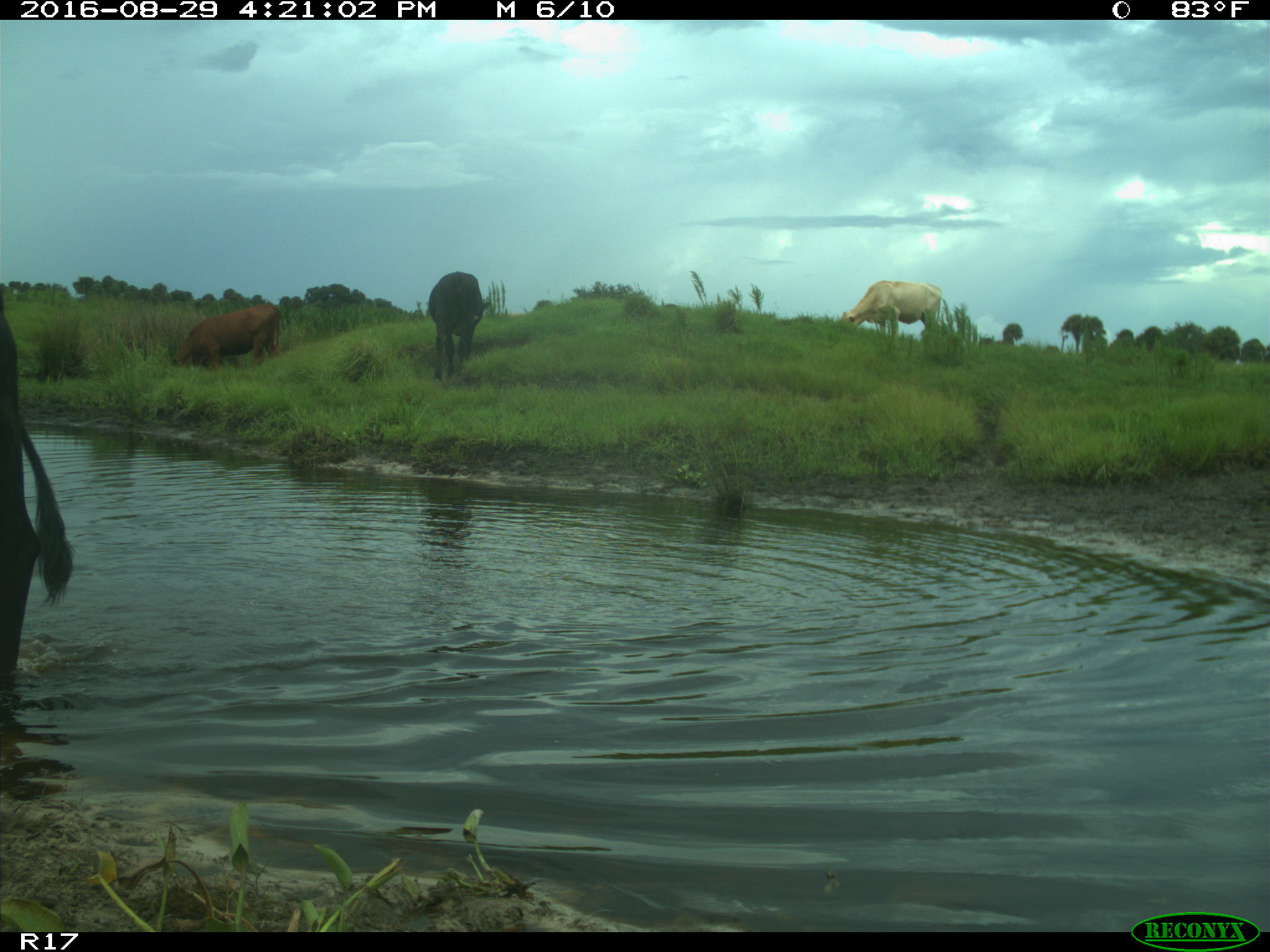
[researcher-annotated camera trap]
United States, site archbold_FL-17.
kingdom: Animalia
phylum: Chordata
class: Mammalia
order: Artiodactyla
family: Bovidae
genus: Bos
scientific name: Bos taurus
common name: domestic cow